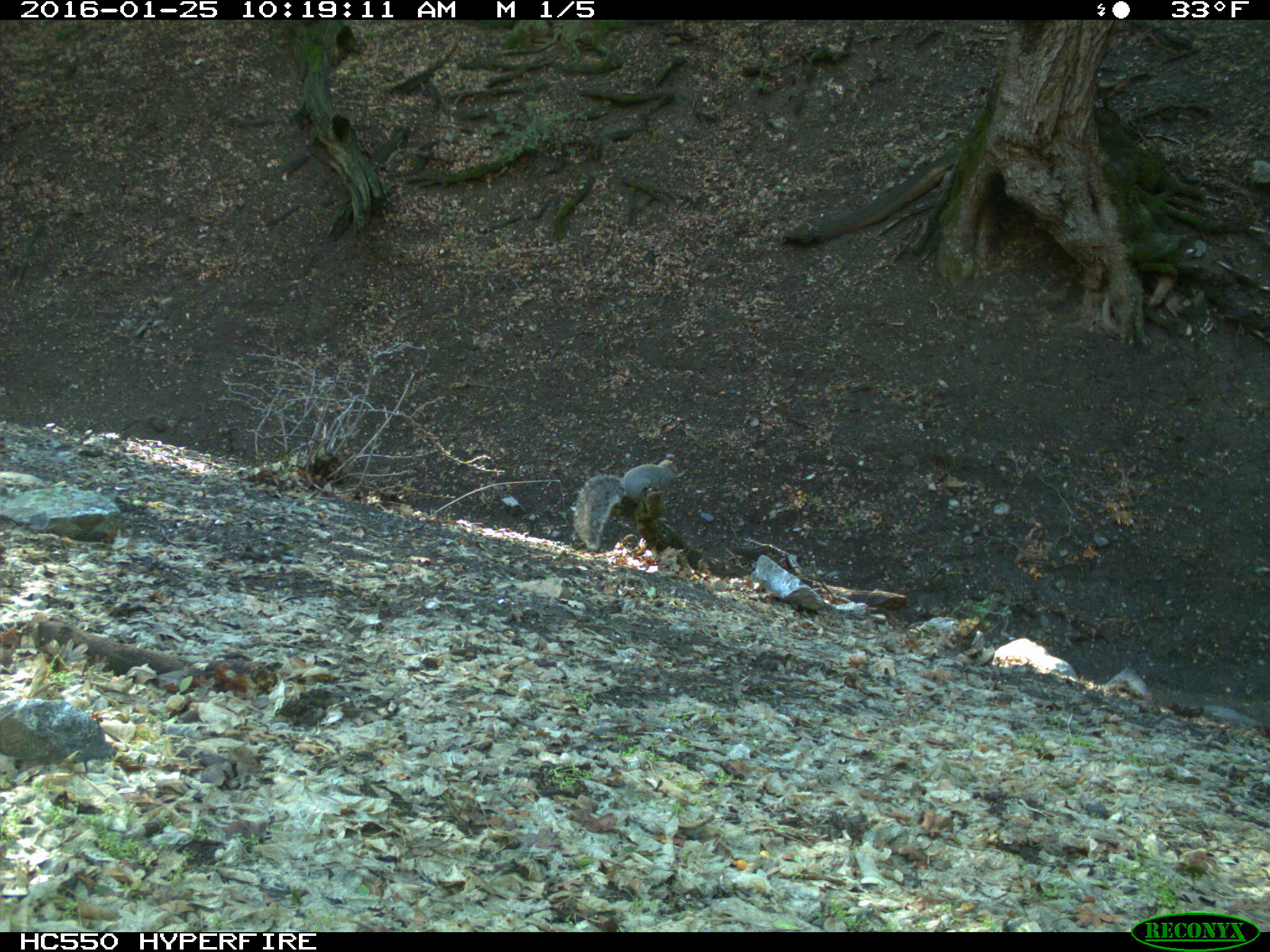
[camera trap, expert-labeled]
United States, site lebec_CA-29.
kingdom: Animalia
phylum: Chordata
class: Mammalia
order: Rodentia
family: Sciuridae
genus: Sciurus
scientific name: Sciurus carolinensis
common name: eastern gray squirrel